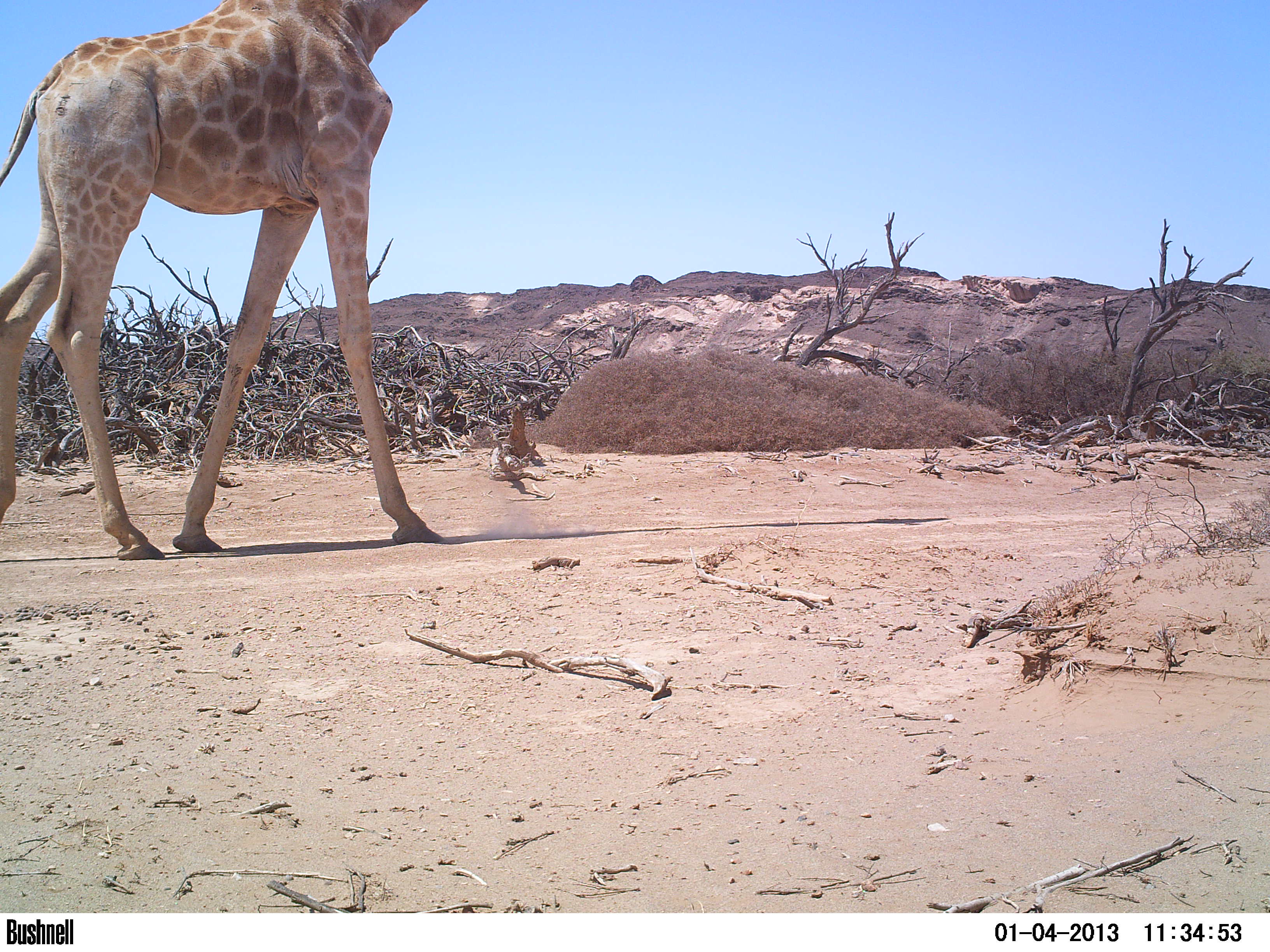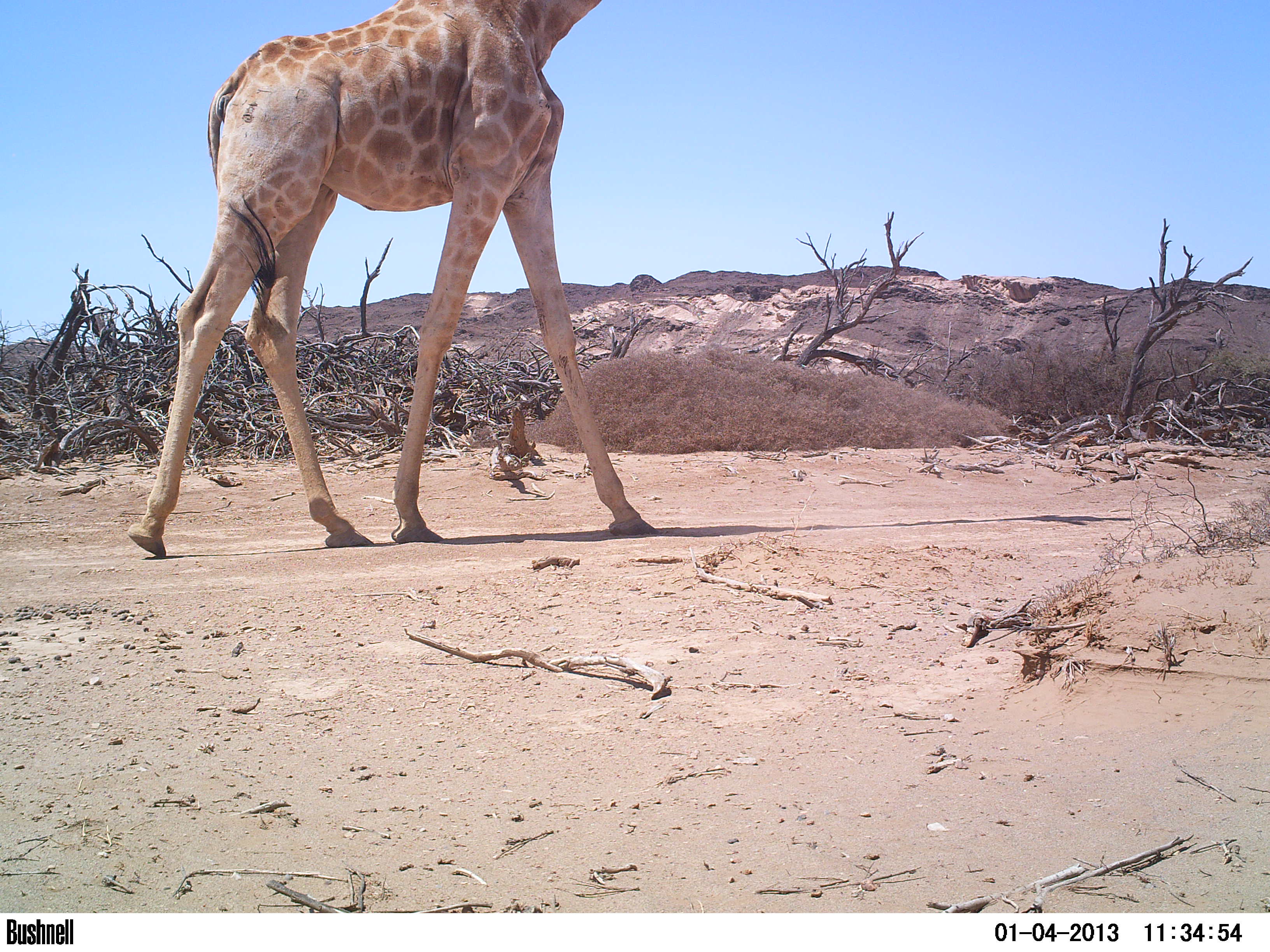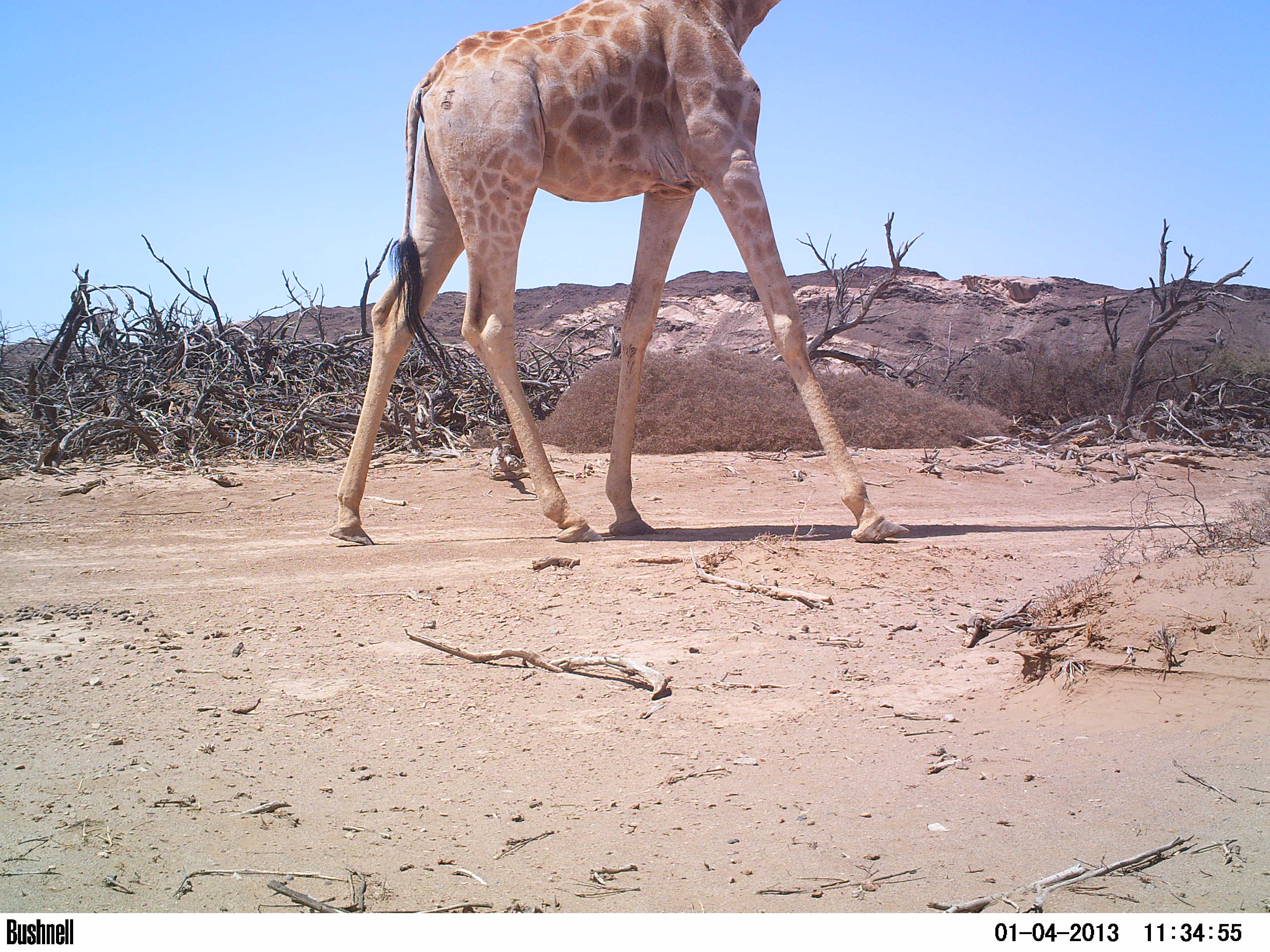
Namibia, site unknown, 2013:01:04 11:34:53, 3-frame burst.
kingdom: Animalia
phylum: Chordata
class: Mammalia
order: Artiodactyla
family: Giraffidae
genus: Giraffa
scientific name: Giraffa camelopardalis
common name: giraffe